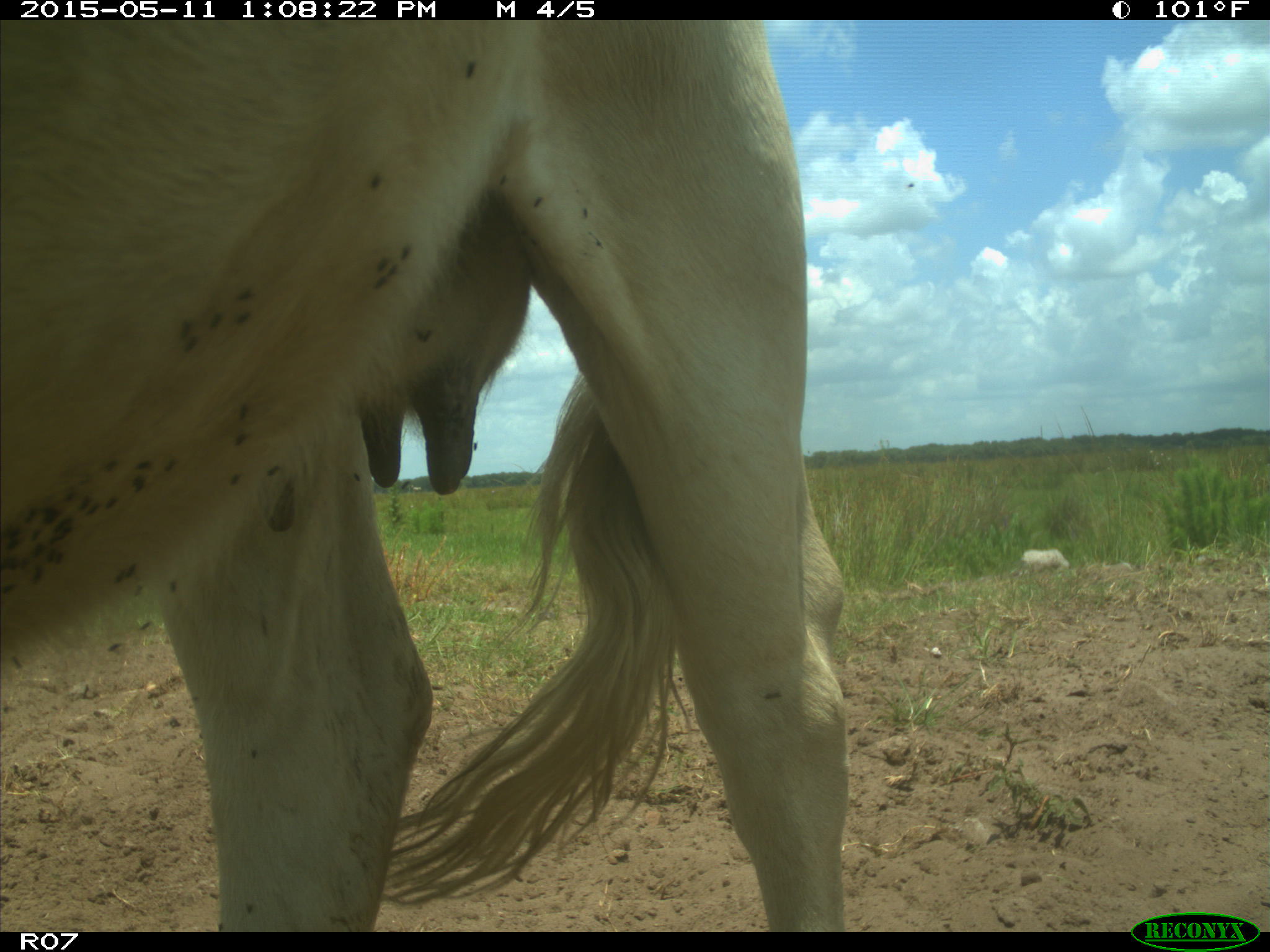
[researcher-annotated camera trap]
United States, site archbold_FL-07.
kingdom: Animalia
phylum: Chordata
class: Mammalia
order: Artiodactyla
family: Bovidae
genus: Bos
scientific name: Bos taurus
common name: domestic cow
Bos taurus (domestic cow).